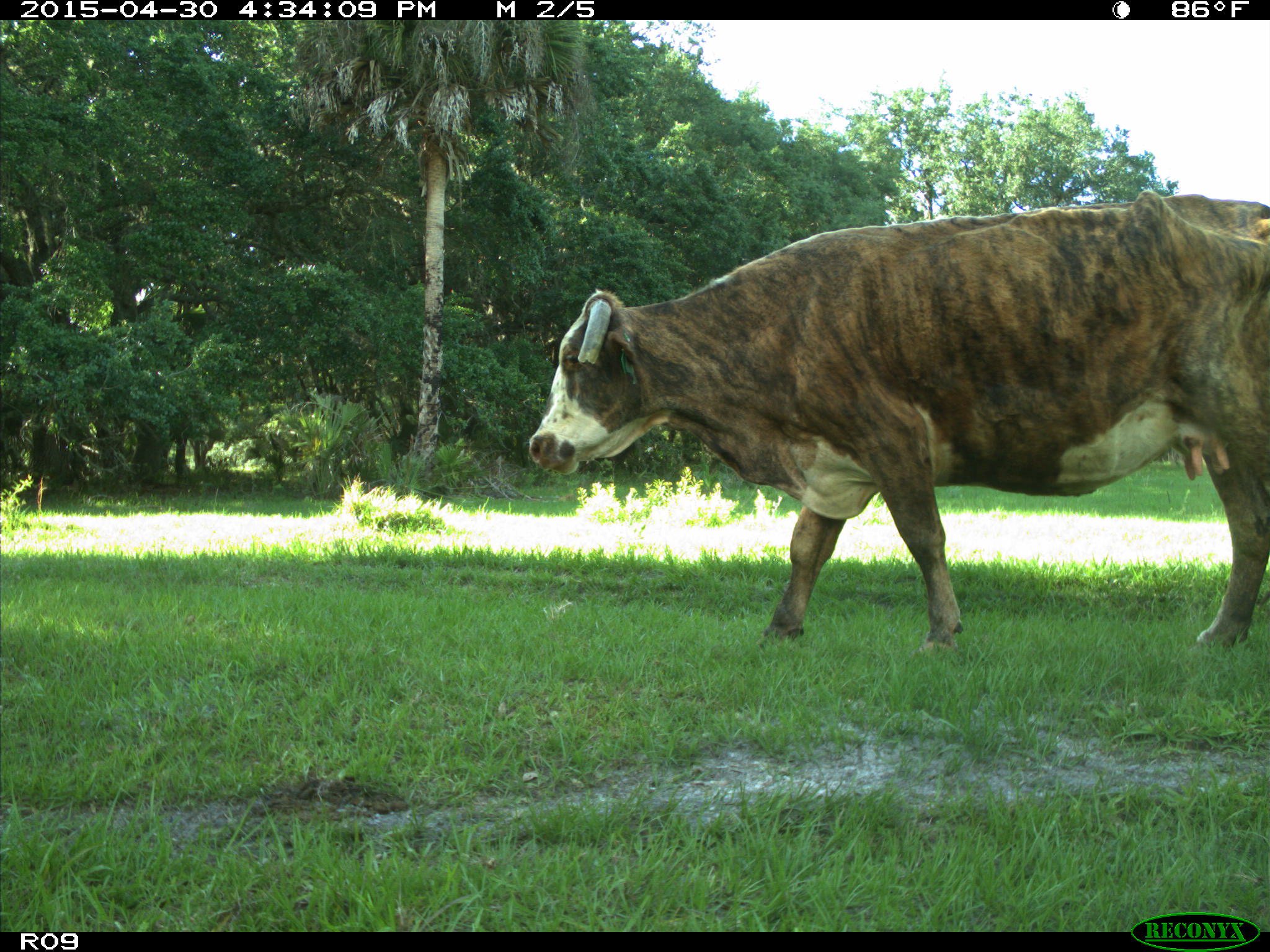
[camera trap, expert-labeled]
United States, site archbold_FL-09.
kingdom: Animalia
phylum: Chordata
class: Mammalia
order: Artiodactyla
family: Bovidae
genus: Bos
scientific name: Bos taurus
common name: domestic cow